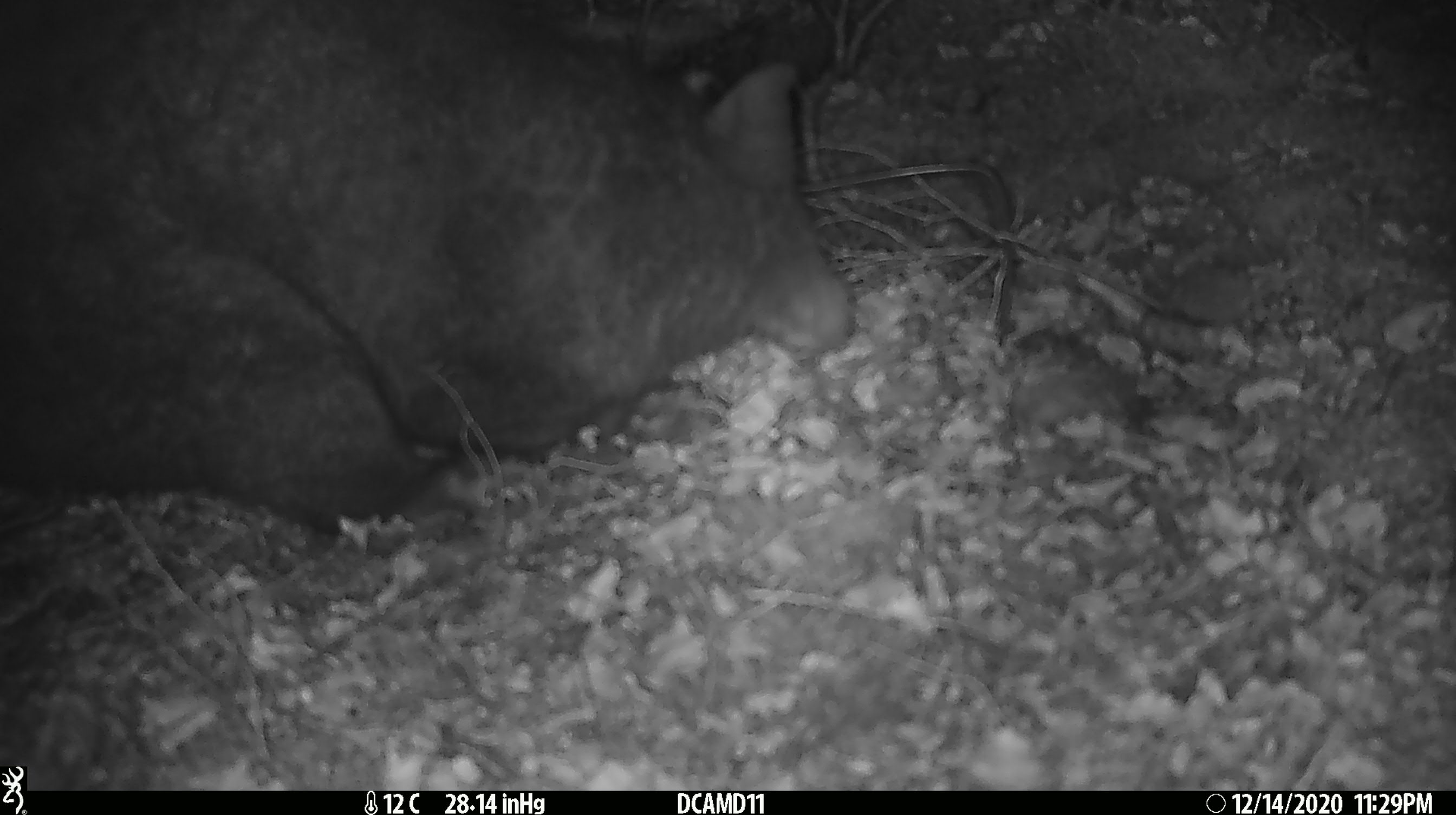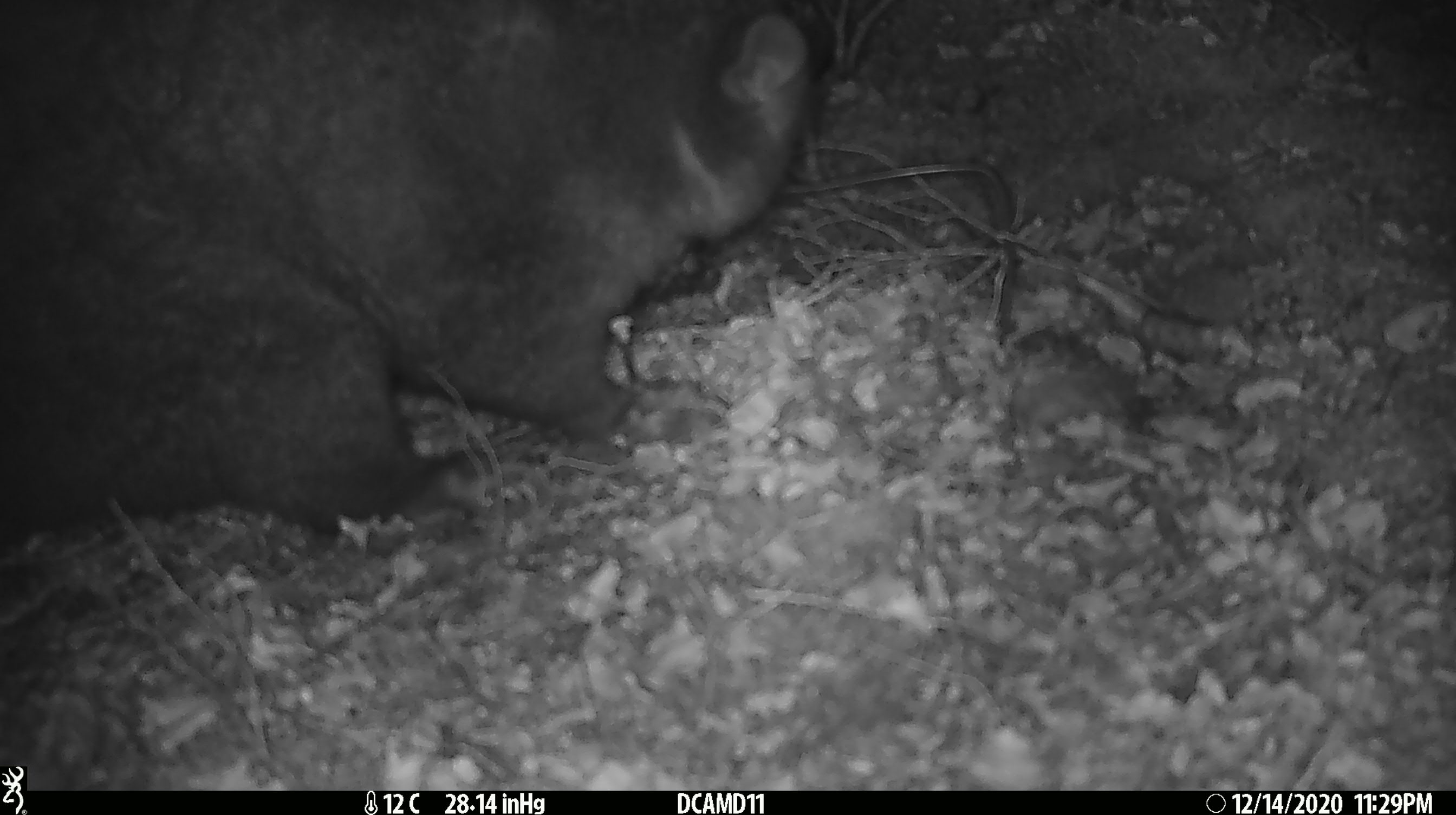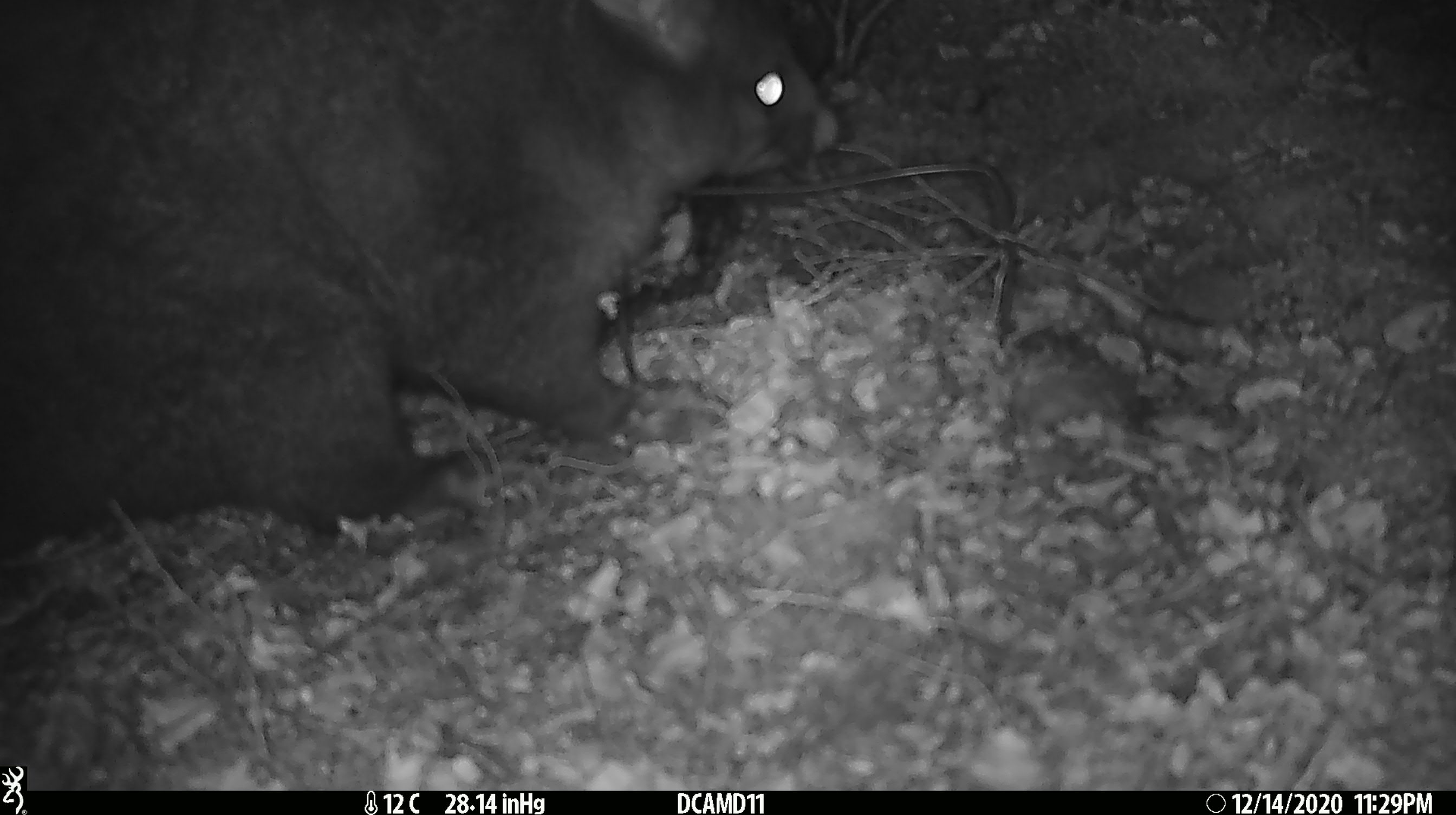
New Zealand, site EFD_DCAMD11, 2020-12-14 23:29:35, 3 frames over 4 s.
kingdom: Animalia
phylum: Chordata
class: Mammalia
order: Diprotodontia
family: Phalangeridae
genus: Trichosurus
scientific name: Trichosurus vulpecula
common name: common brushtail possum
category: possum